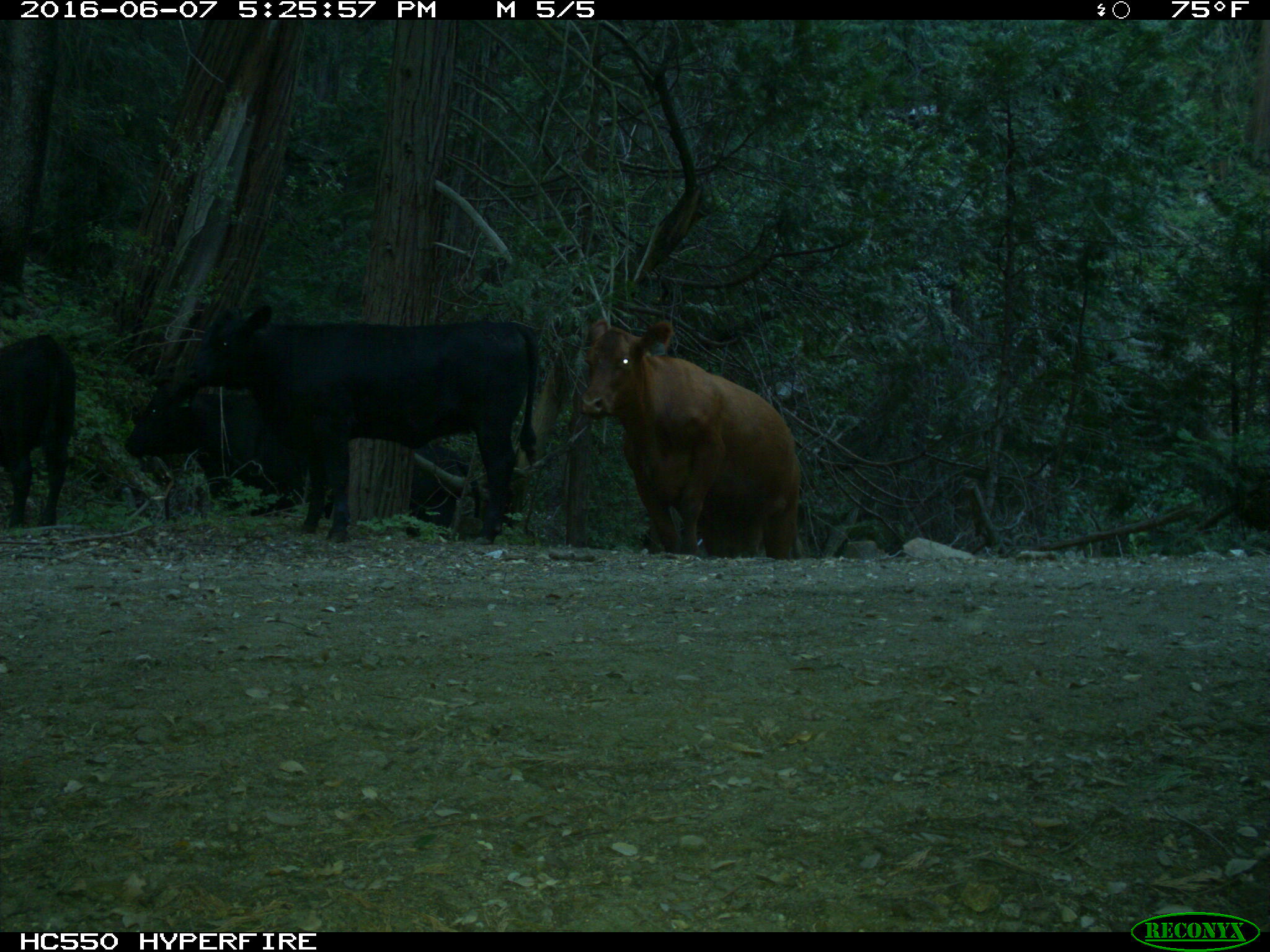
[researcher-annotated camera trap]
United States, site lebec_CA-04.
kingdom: Animalia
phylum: Chordata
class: Mammalia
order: Artiodactyla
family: Bovidae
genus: Bos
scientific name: Bos taurus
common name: domestic cow